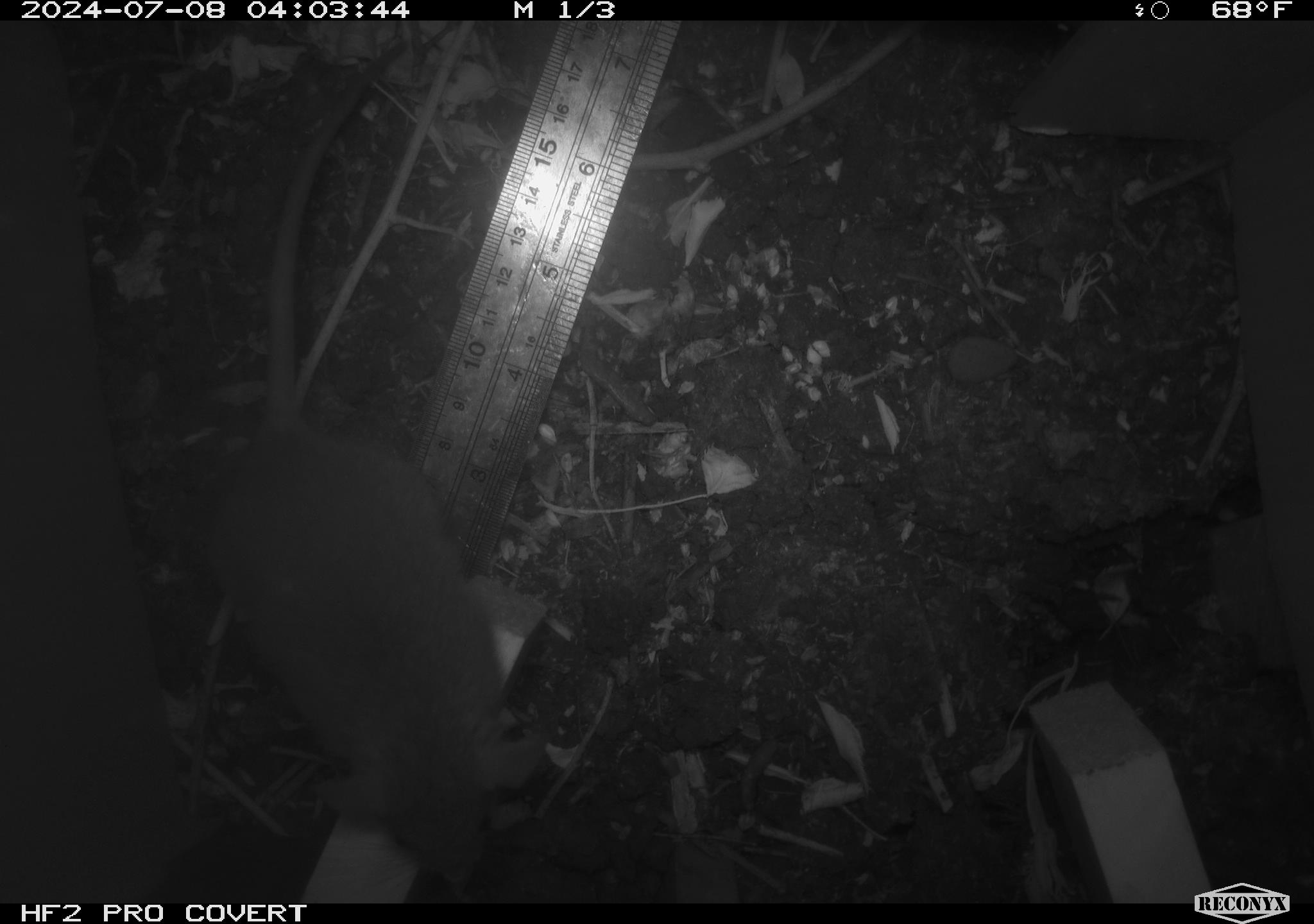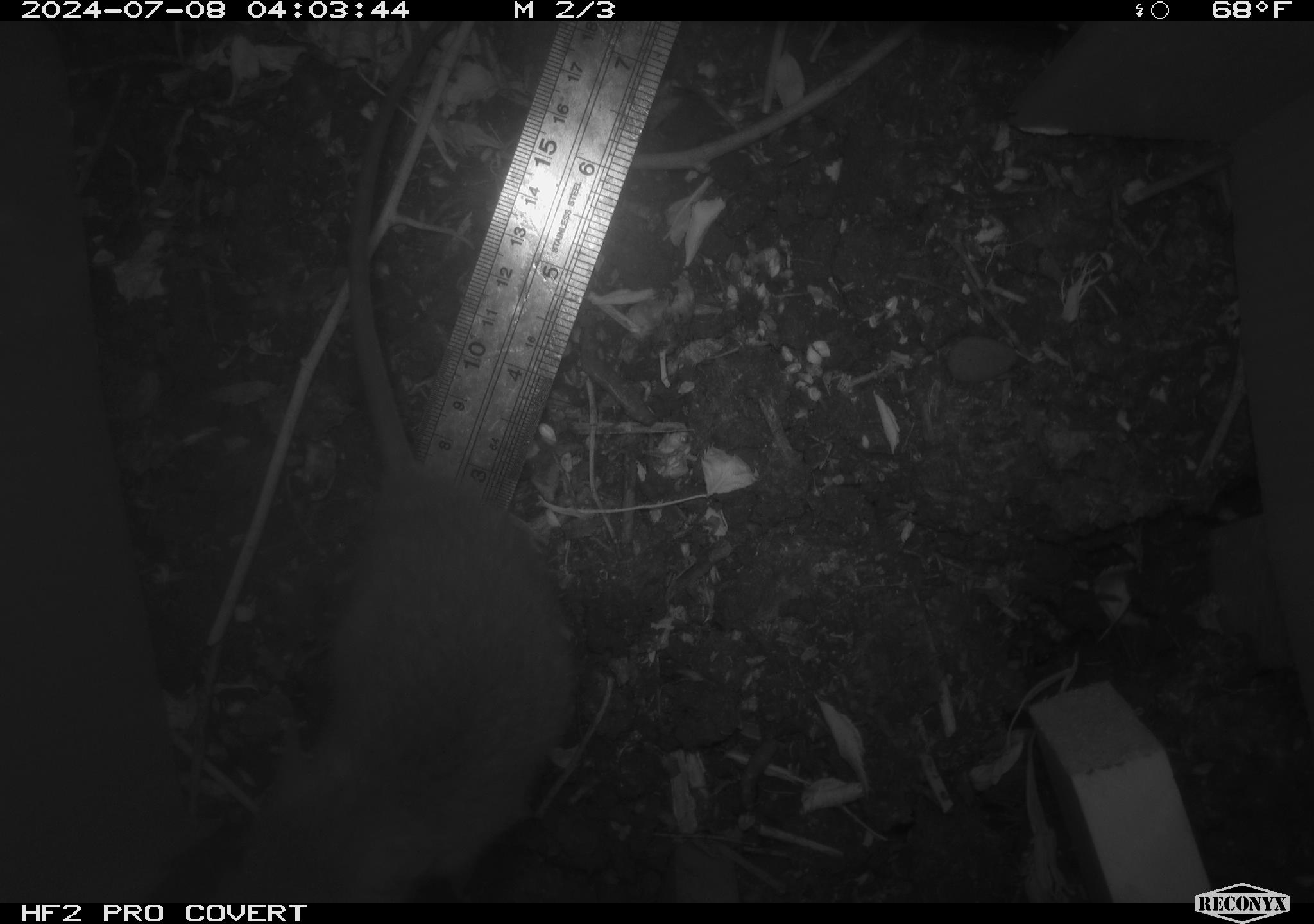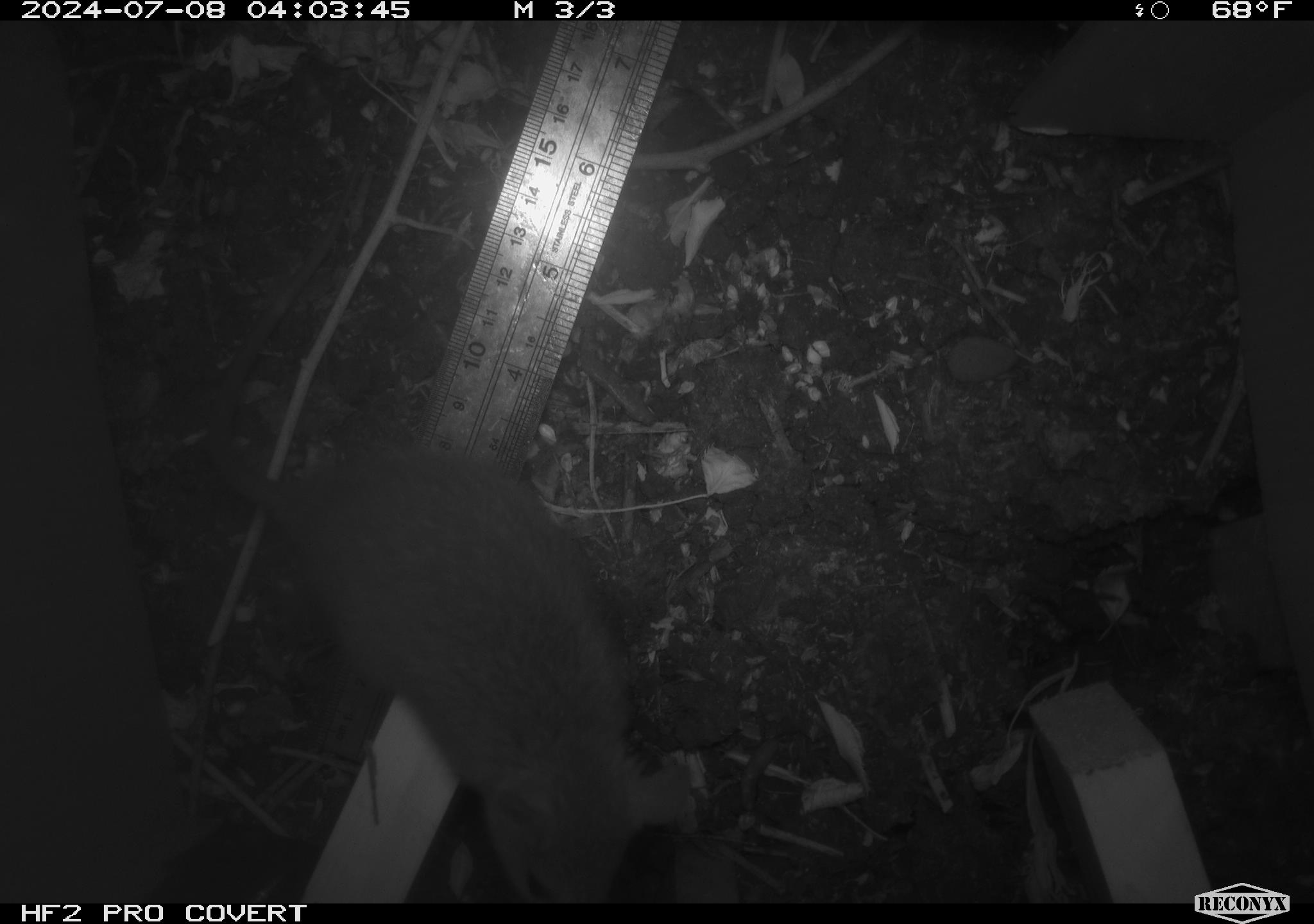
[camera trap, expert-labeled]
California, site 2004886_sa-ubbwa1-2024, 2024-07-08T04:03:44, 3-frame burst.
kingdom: Animalia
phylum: Chordata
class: Mammalia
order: Rodentia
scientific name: Rodentia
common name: mouse species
Mouse species (Rodentia).